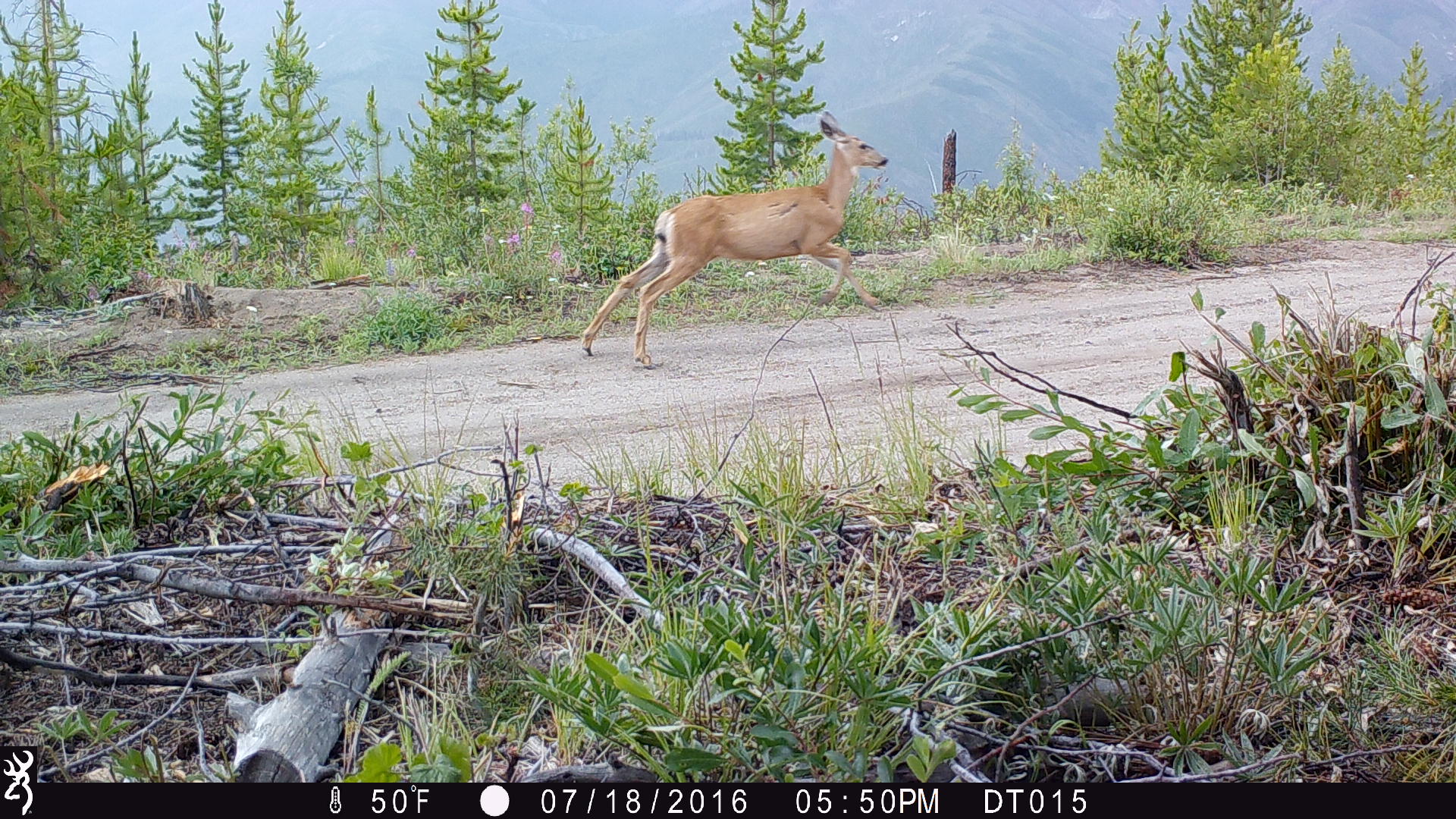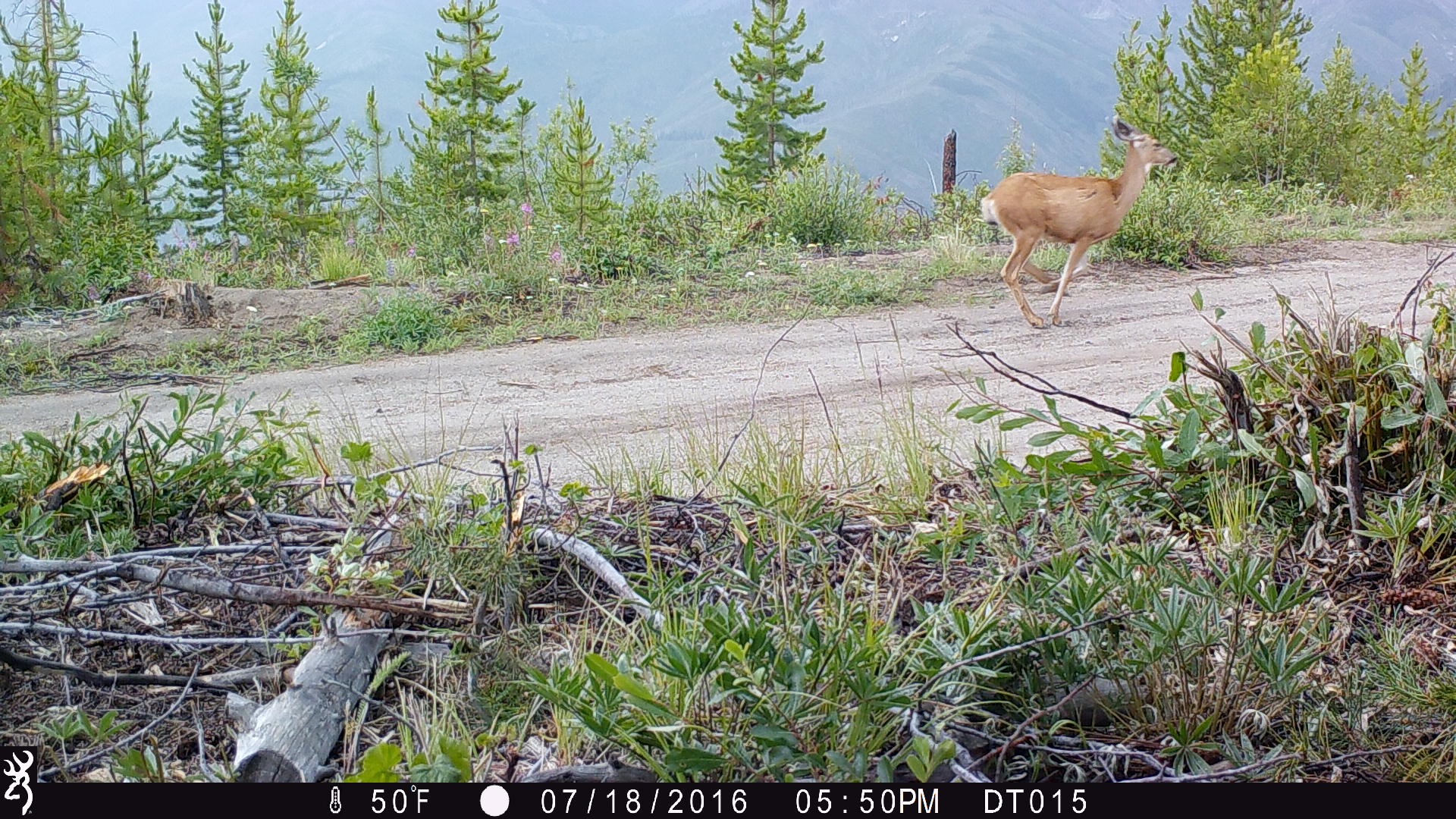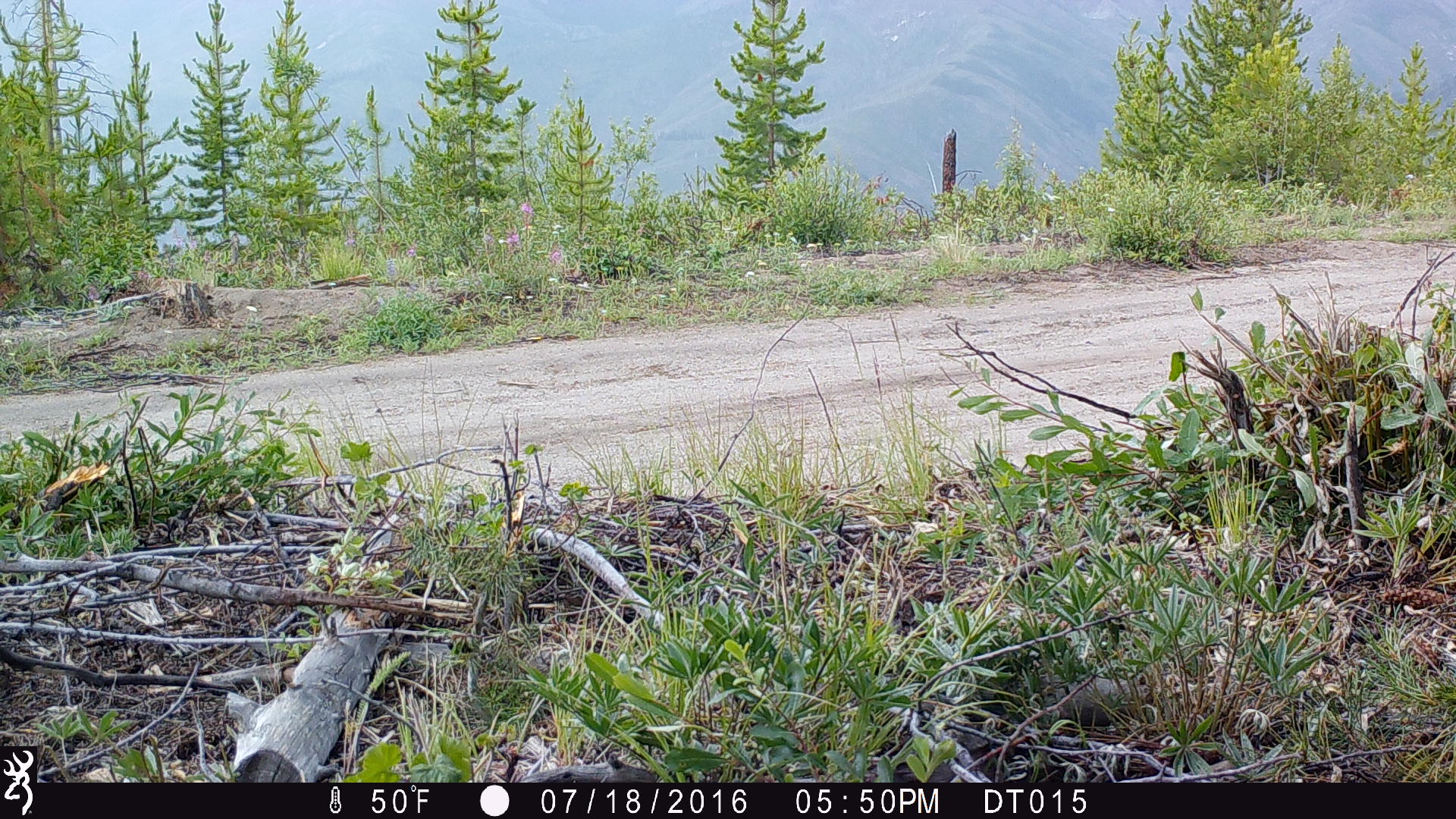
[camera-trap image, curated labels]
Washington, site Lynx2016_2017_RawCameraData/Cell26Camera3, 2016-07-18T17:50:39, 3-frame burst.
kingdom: Animalia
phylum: Chordata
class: Mammalia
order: Artiodactyla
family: Cervidae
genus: Odocoileus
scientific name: Odocoileus hemionus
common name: mule deer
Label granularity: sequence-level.